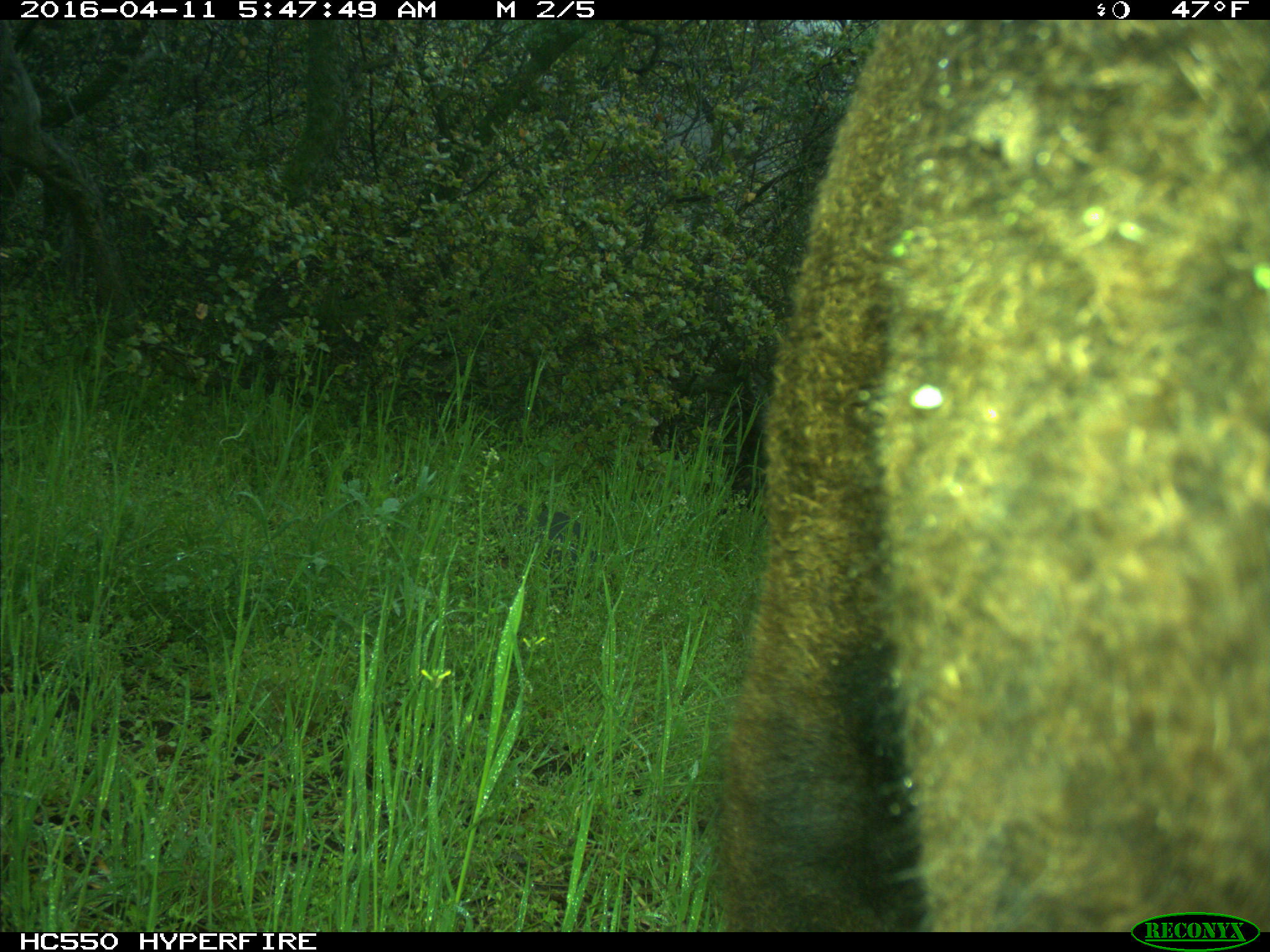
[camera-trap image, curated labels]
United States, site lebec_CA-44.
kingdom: Animalia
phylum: Chordata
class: Mammalia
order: Artiodactyla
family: Bovidae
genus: Bos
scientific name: Bos taurus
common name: domestic cow